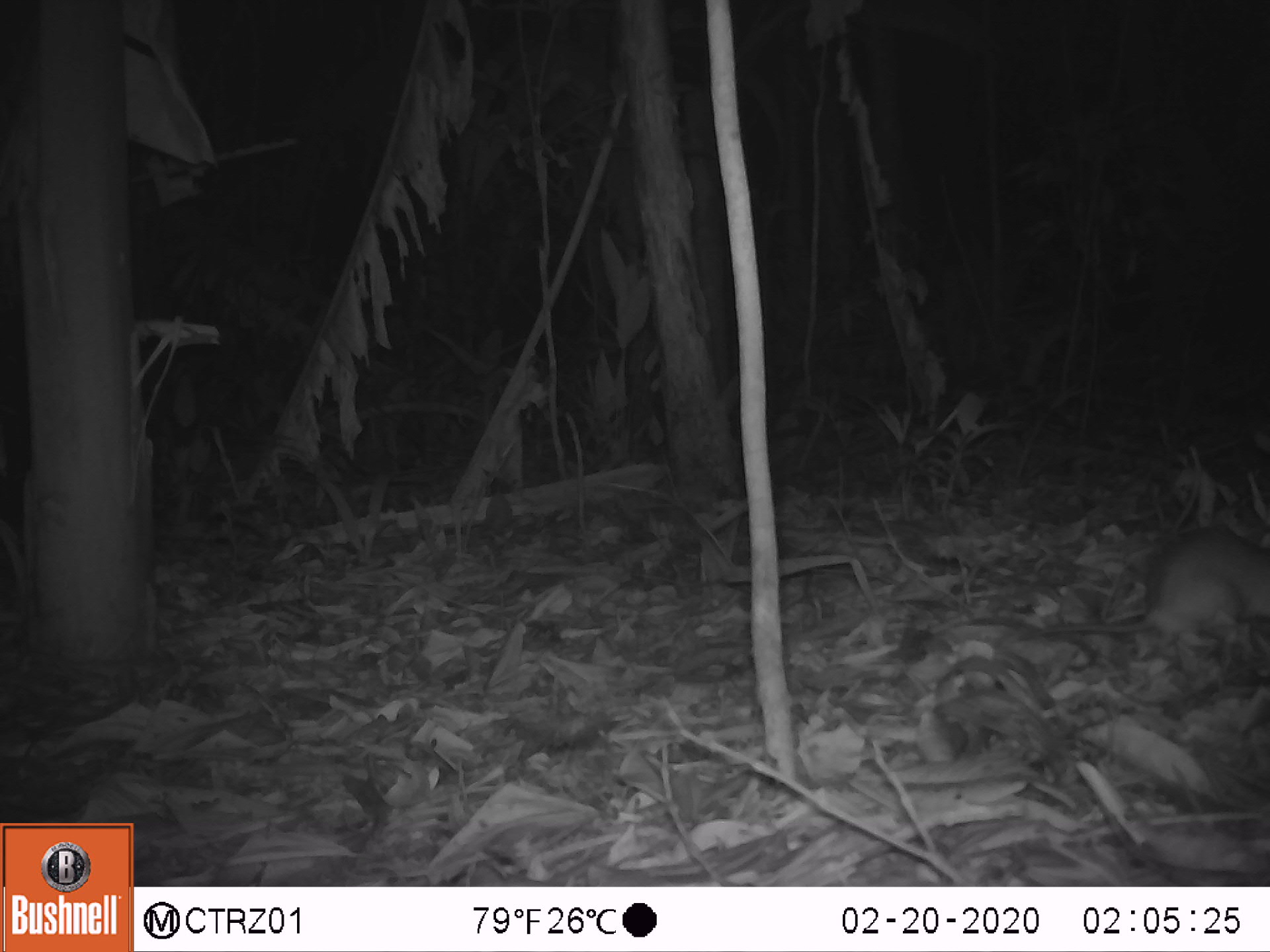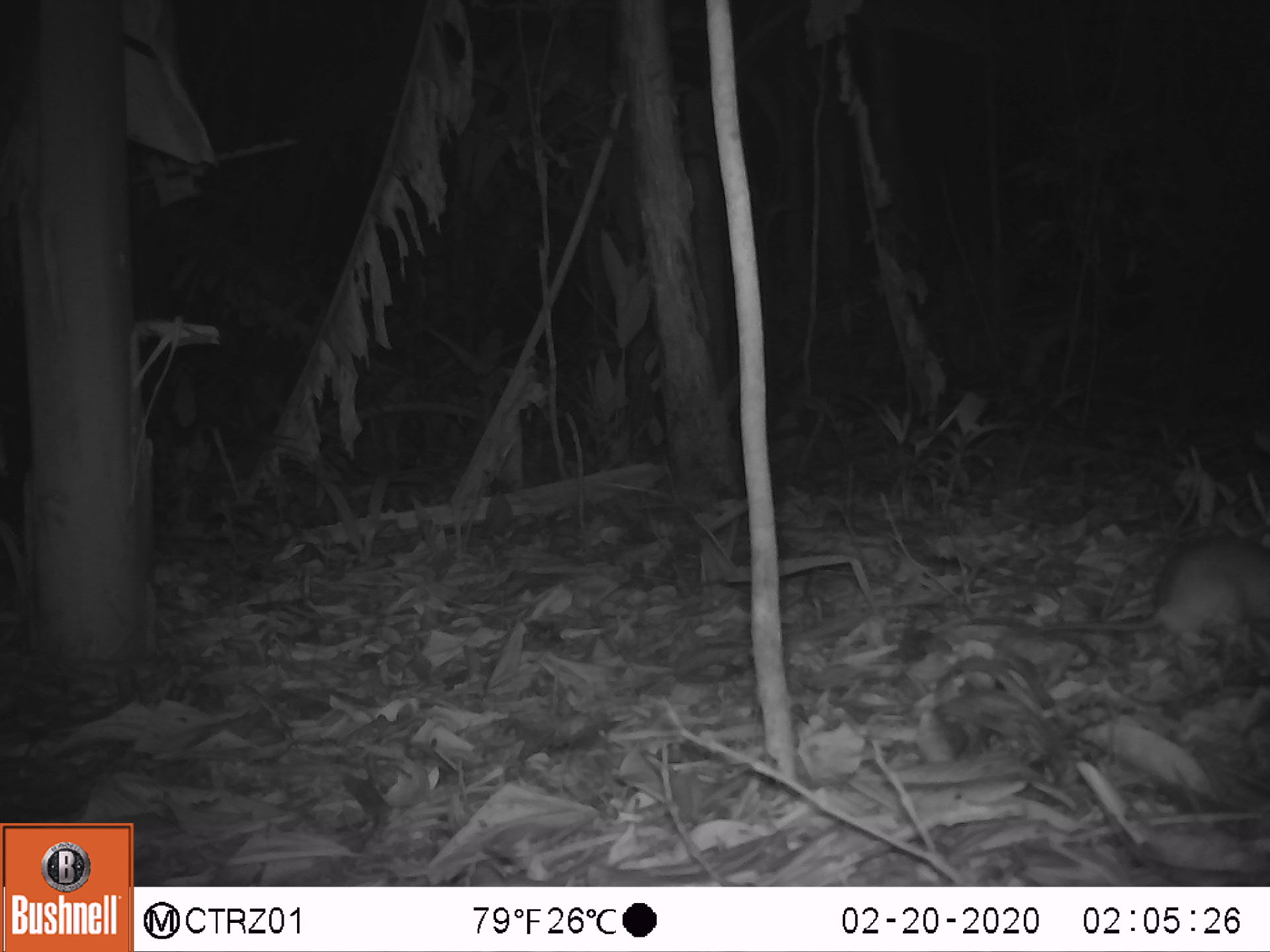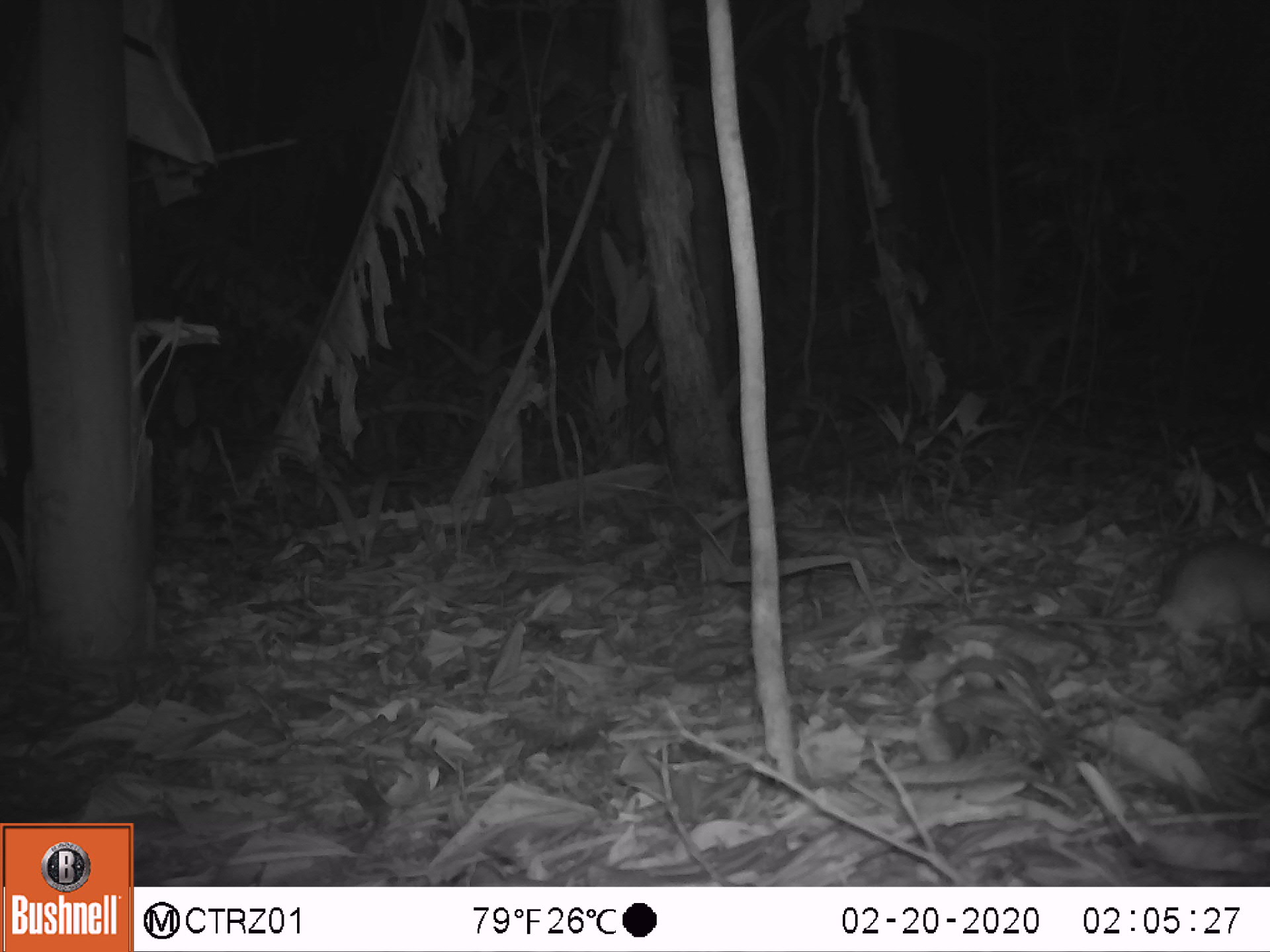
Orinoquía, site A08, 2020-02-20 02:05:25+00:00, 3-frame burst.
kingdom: Animalia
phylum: Chordata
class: Mammalia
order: Rodentia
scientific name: Rodentia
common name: rodent